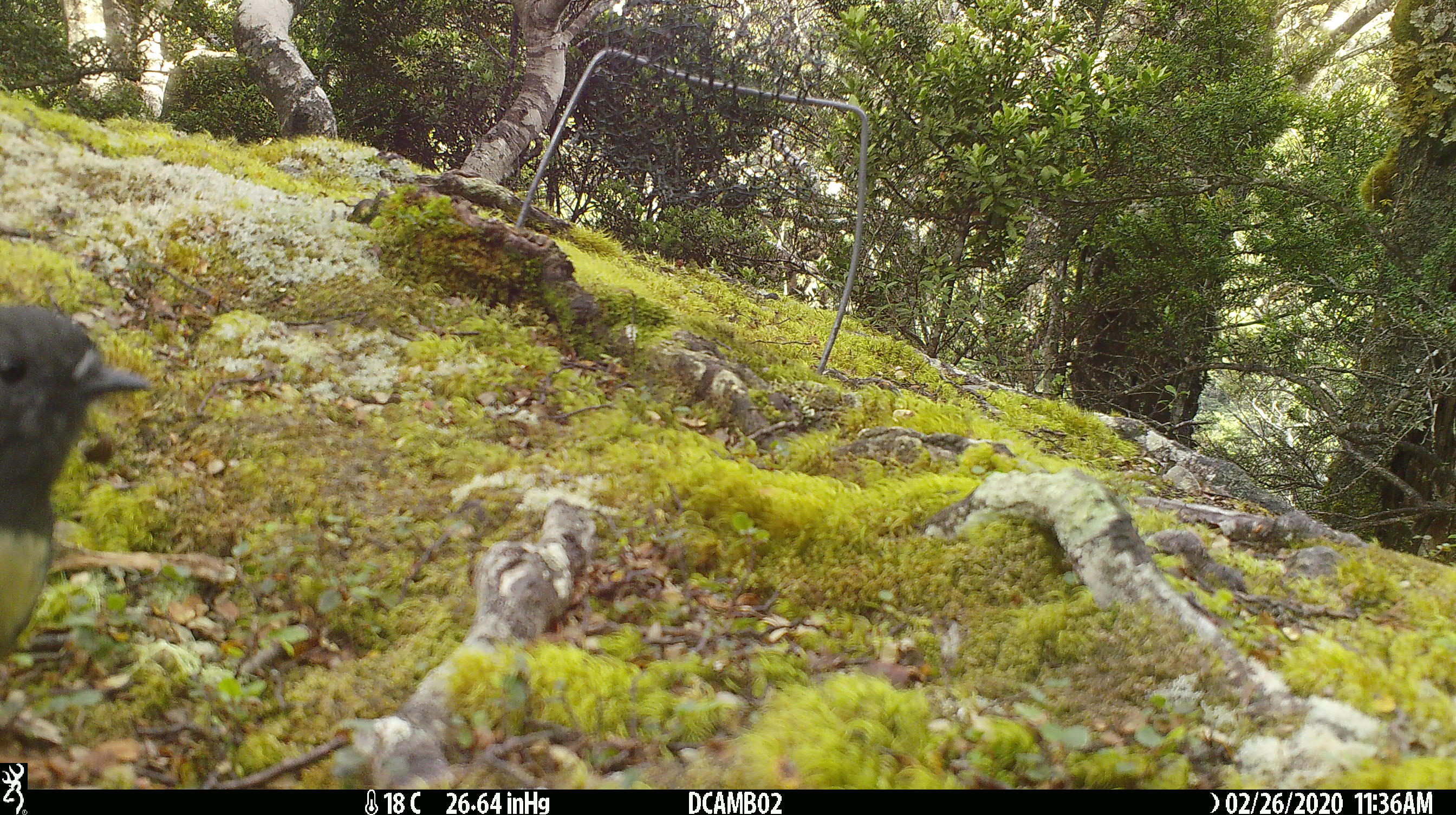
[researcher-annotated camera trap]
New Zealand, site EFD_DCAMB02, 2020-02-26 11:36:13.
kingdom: Animalia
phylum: Chordata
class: Aves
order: Passeriformes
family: Petroicidae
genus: Petroica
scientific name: Petroica australis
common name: new zealand robin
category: robin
Robin (new zealand robin) (Petroica australis).